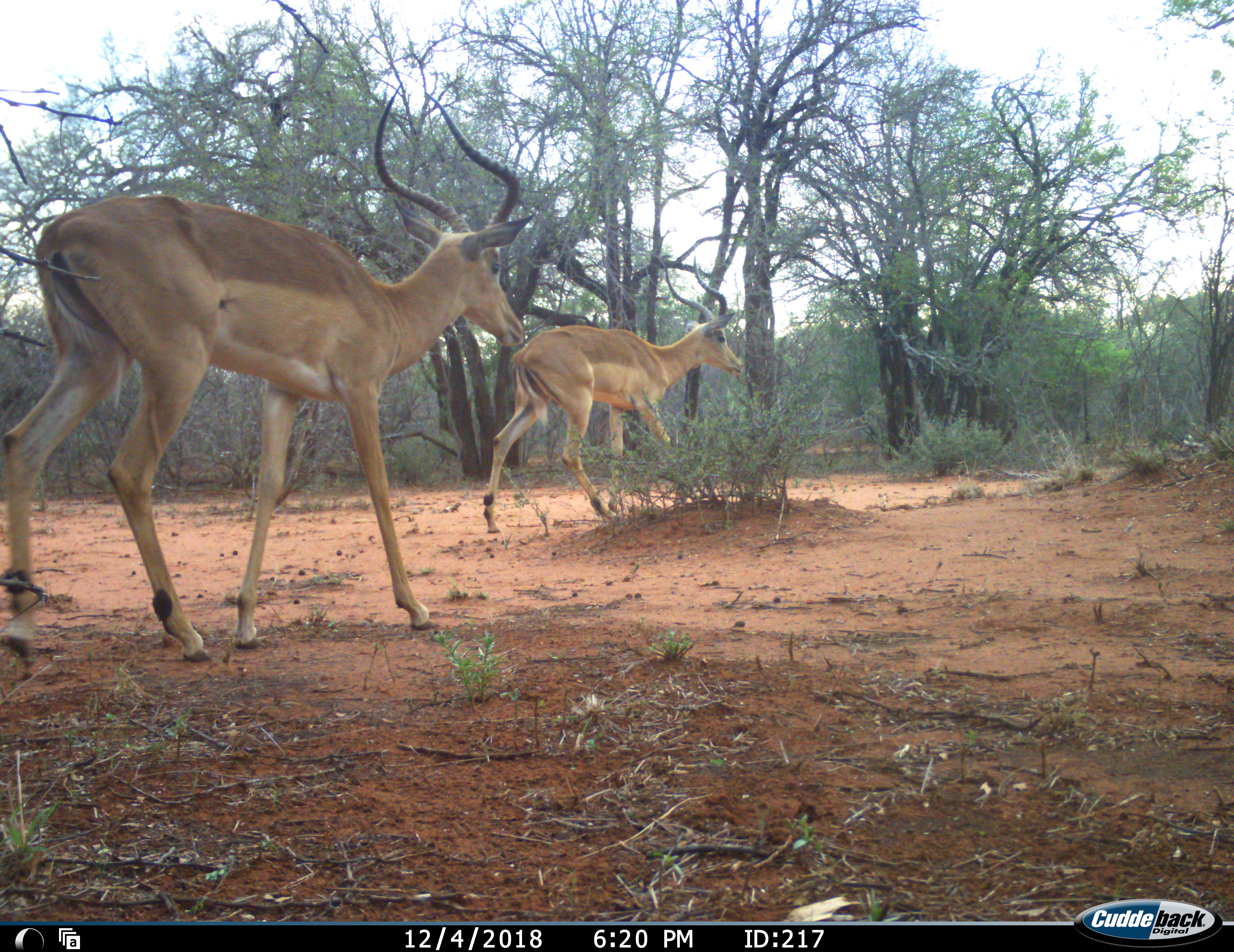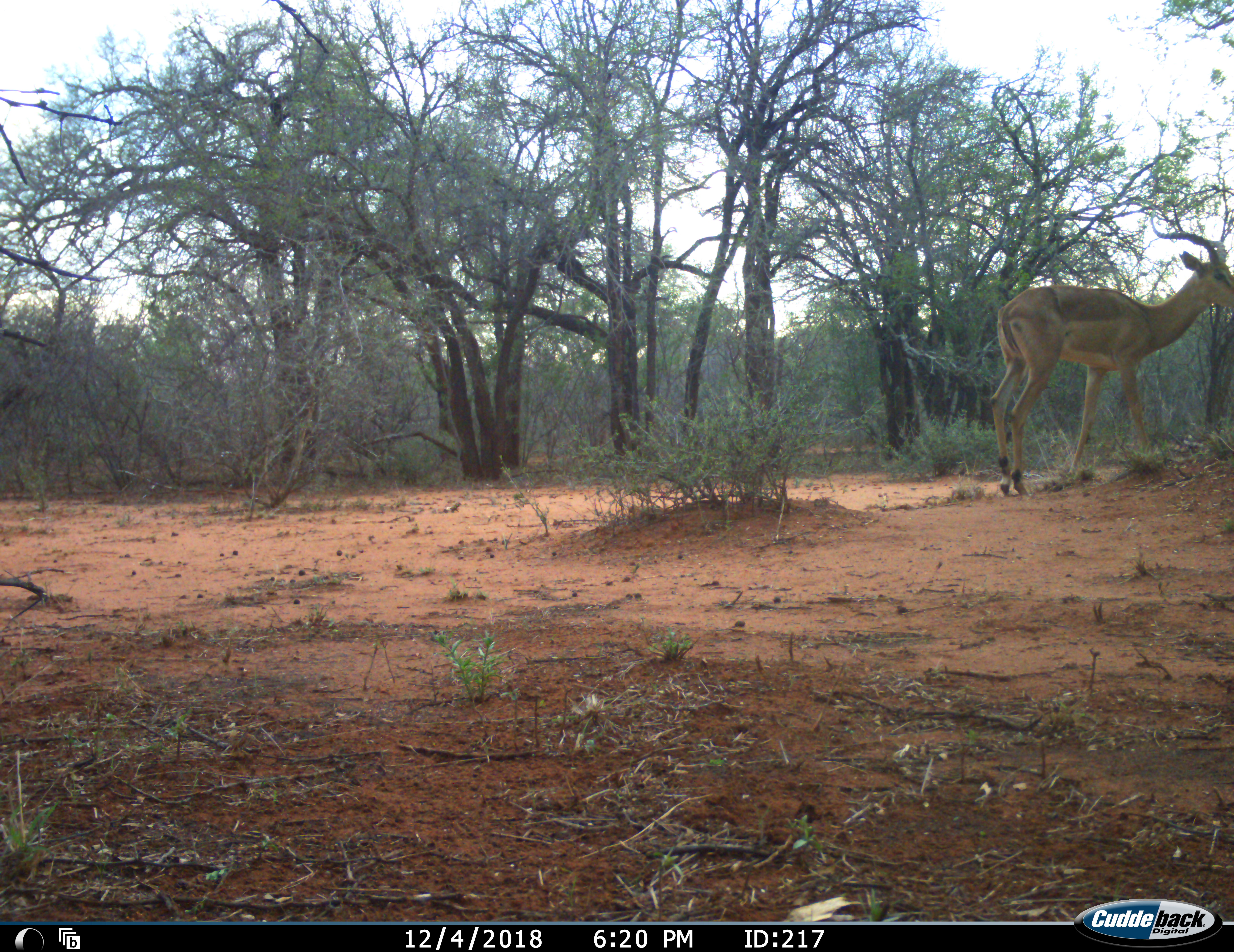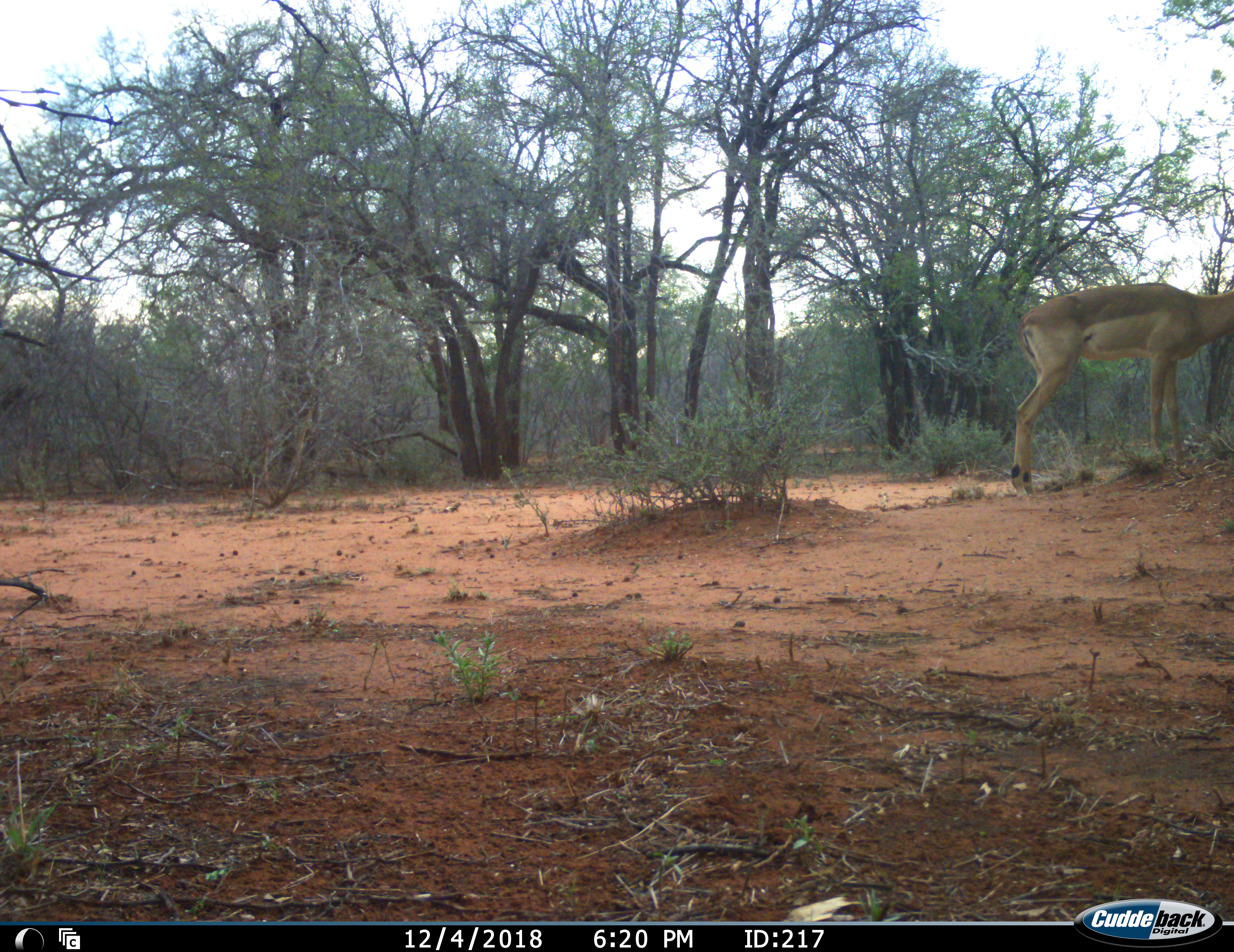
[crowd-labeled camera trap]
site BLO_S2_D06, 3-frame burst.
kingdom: Animalia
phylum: Chordata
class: Mammalia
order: Artiodactyla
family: Bovidae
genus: Aepyceros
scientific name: Aepyceros melampus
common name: impala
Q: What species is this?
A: Impala (Aepyceros melampus).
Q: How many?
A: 2.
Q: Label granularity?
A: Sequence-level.